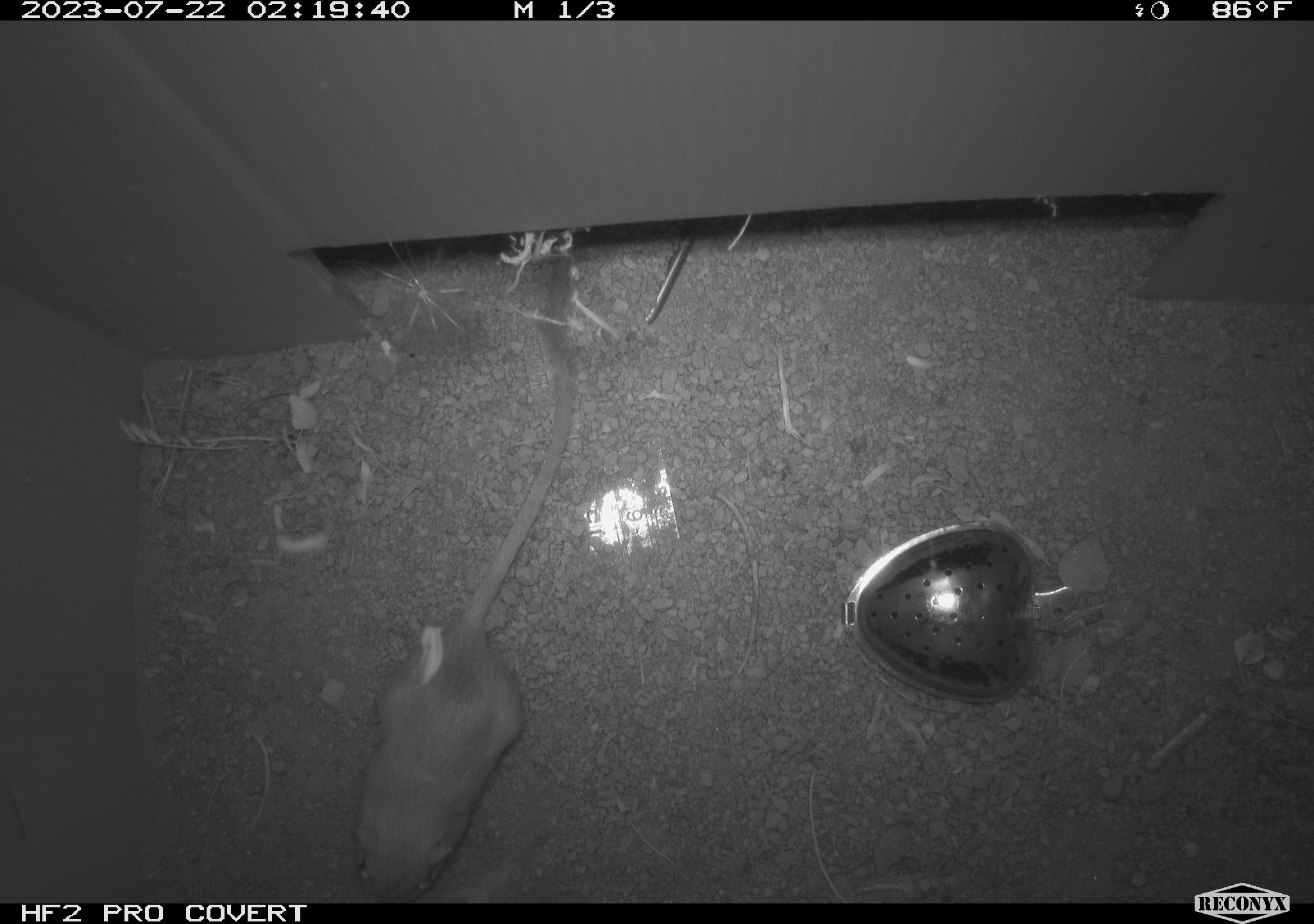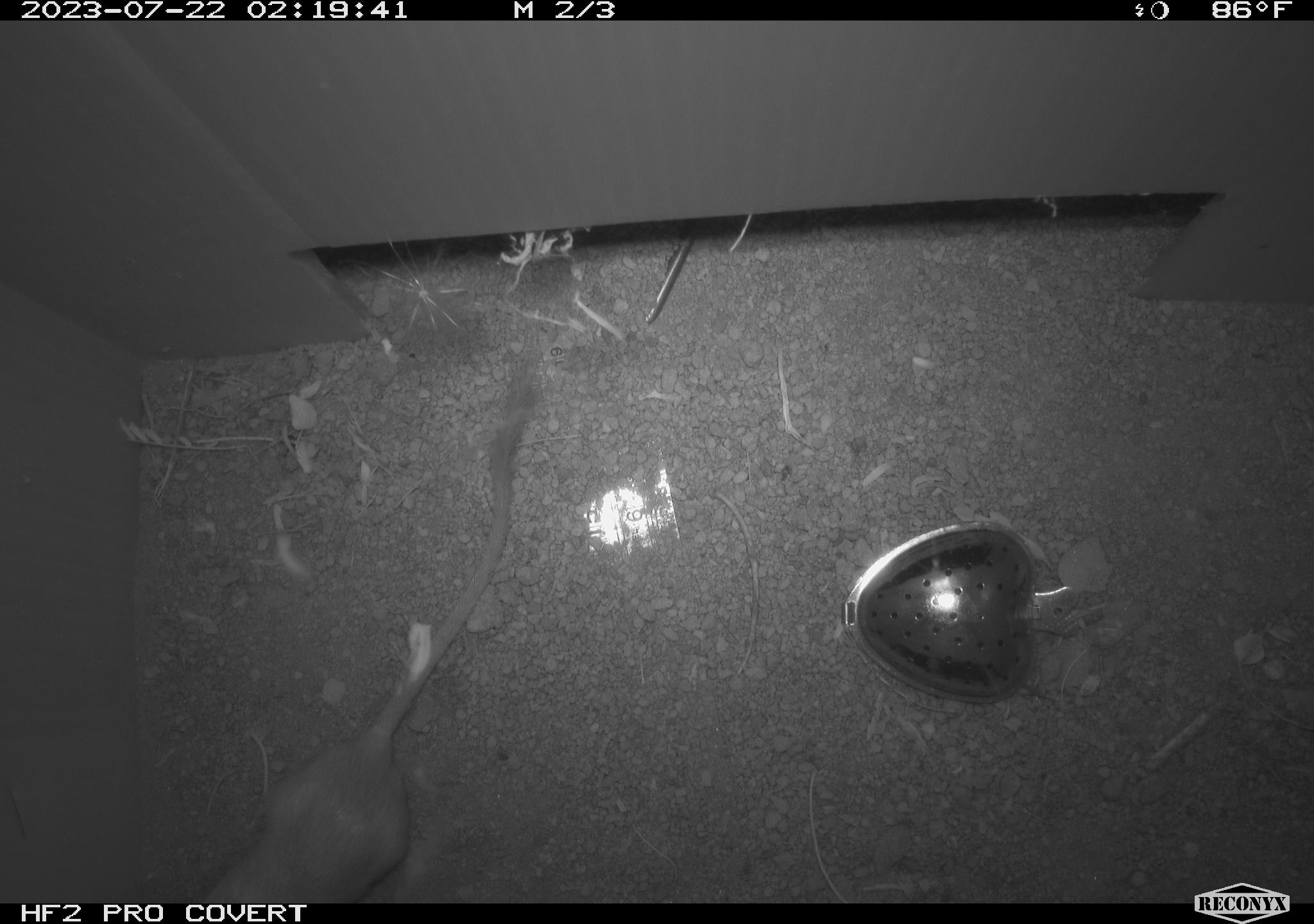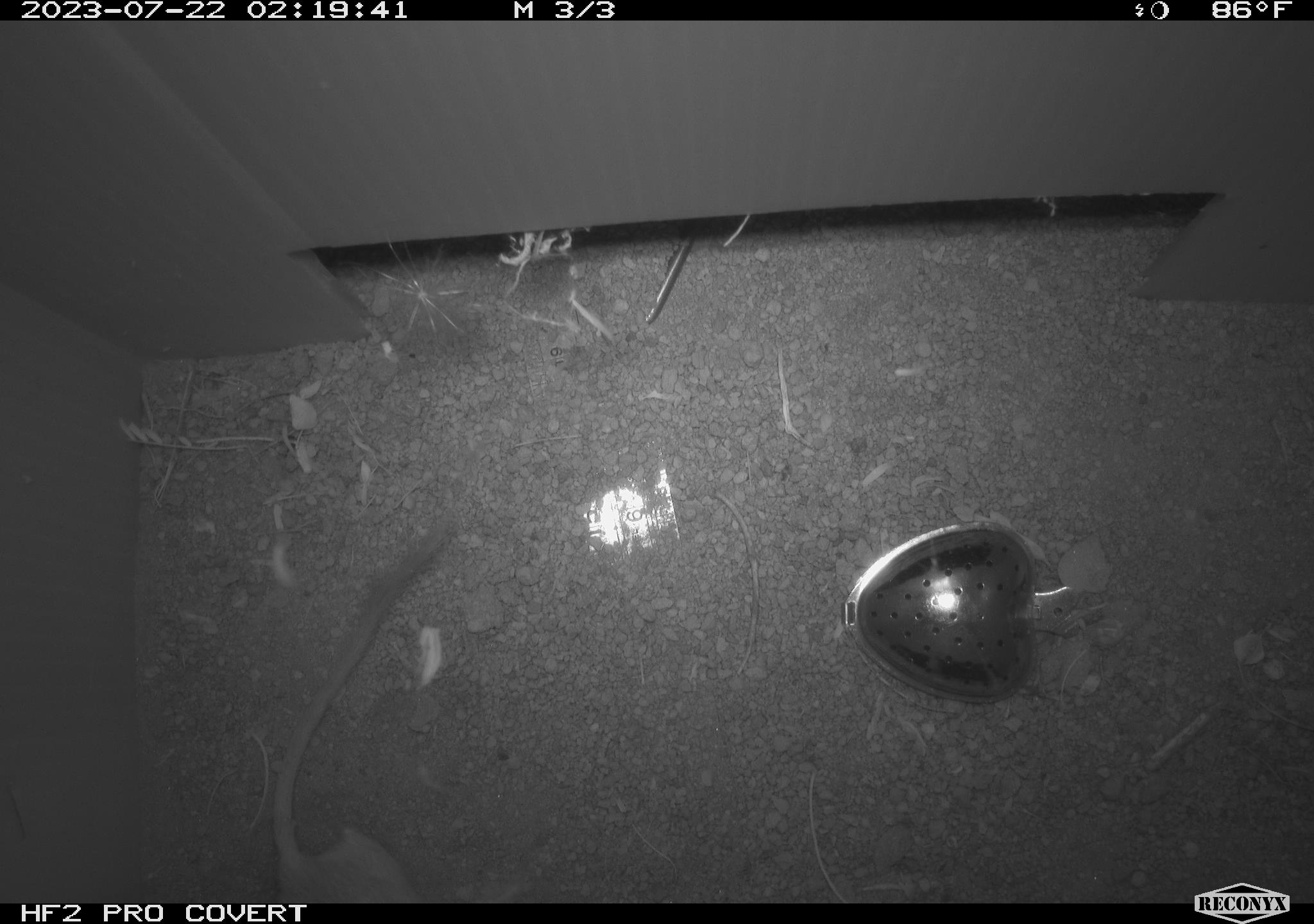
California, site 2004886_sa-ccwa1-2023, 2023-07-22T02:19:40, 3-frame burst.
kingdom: Animalia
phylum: Chordata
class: Mammalia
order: Rodentia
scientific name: Rodentia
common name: mouse species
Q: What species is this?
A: Mouse species (Rodentia).